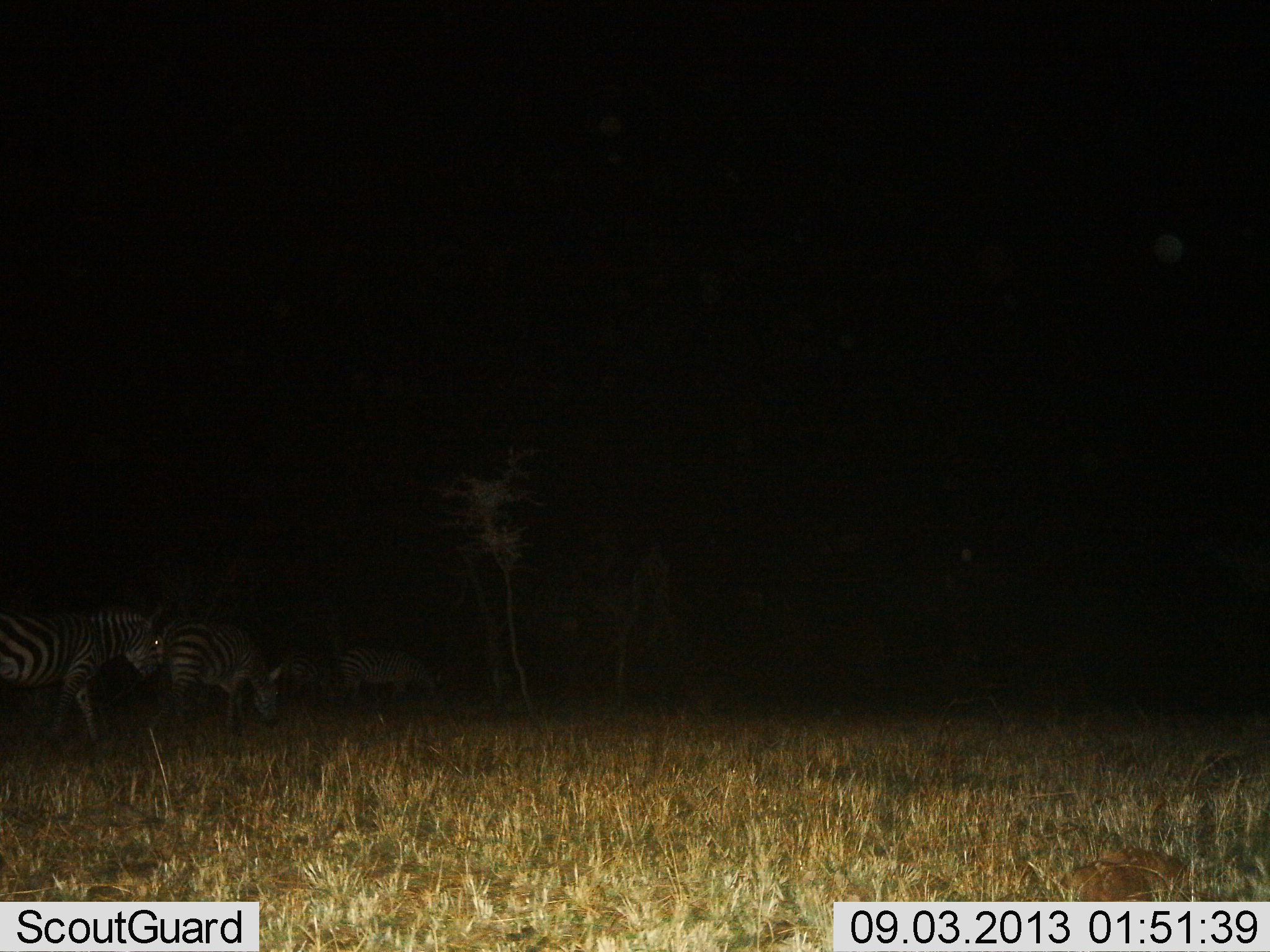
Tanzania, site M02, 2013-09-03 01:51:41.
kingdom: Animalia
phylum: Chordata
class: Mammalia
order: Perissodactyla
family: Equidae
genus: Equus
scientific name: Equus quagga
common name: plains zebra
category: zebra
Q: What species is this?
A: Zebra (plains zebra) (Equus quagga).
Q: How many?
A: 4.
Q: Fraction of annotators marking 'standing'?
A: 30%.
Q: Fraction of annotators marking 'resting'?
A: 10%.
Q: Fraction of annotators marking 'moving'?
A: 30%.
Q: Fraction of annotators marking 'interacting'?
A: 0%.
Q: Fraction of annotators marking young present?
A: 10%.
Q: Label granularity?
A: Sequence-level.